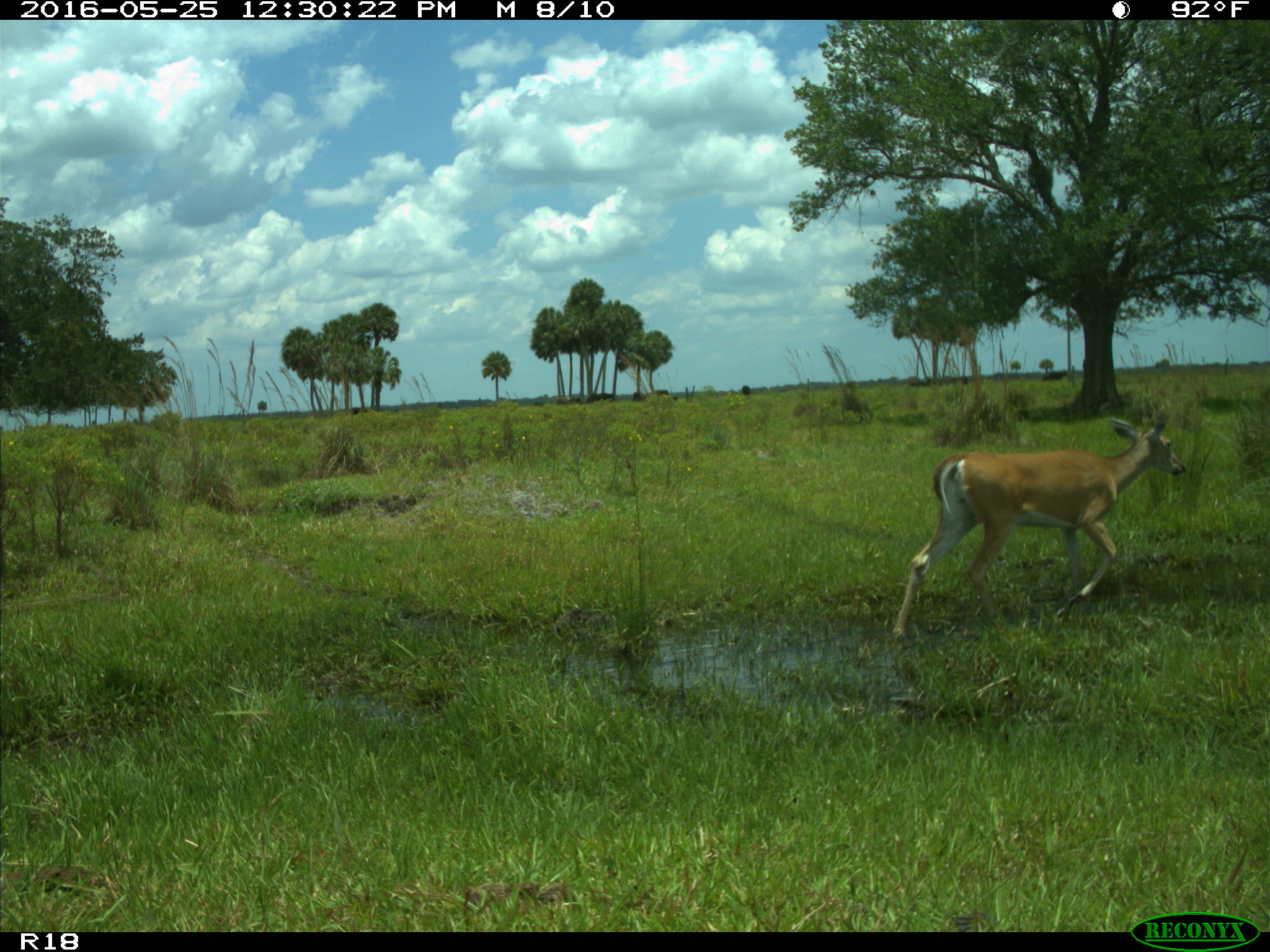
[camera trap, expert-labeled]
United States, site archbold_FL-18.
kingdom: Animalia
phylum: Chordata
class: Mammalia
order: Artiodactyla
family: Cervidae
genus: Odocoileus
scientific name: Odocoileus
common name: deer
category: unidentified deer